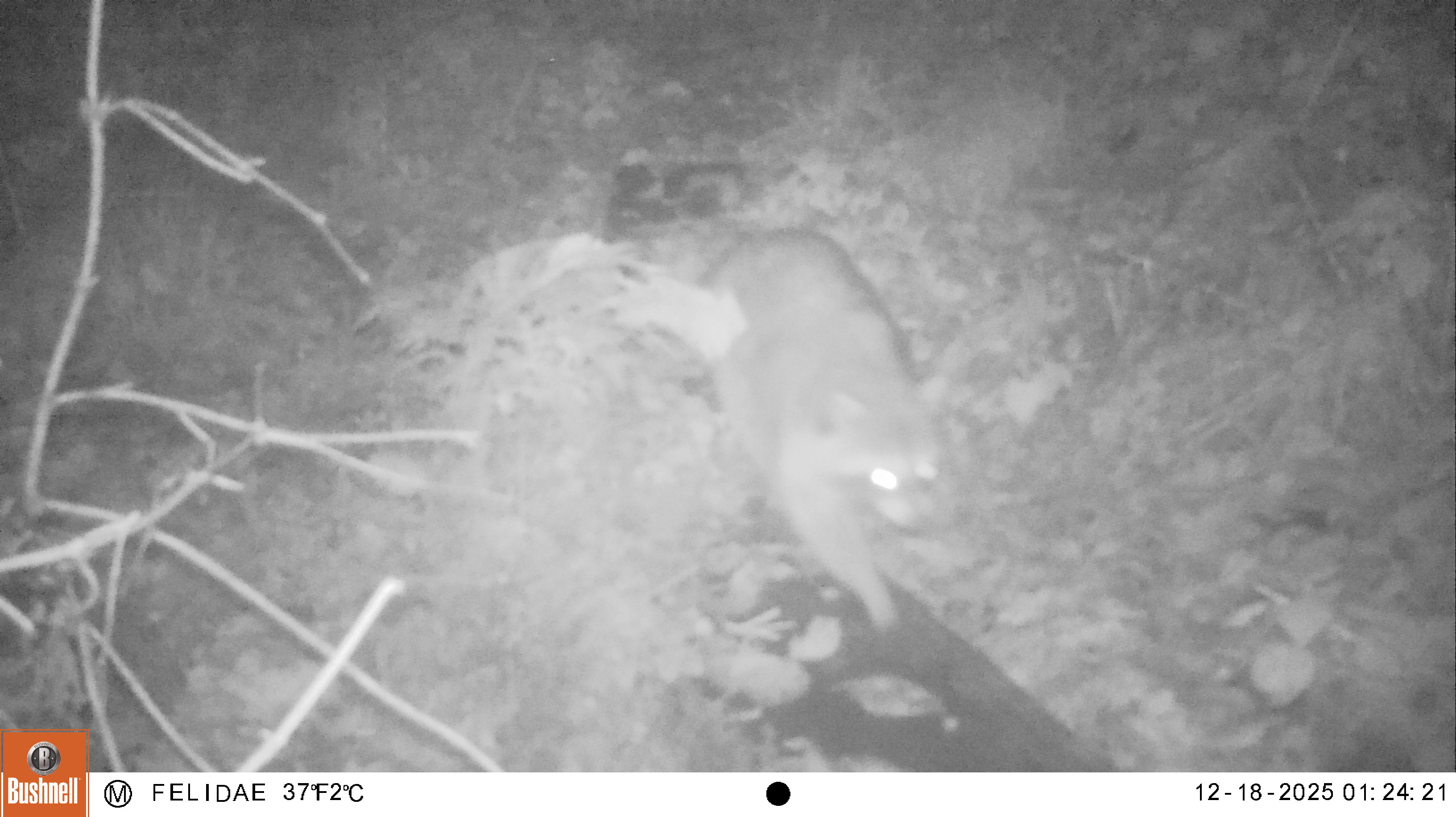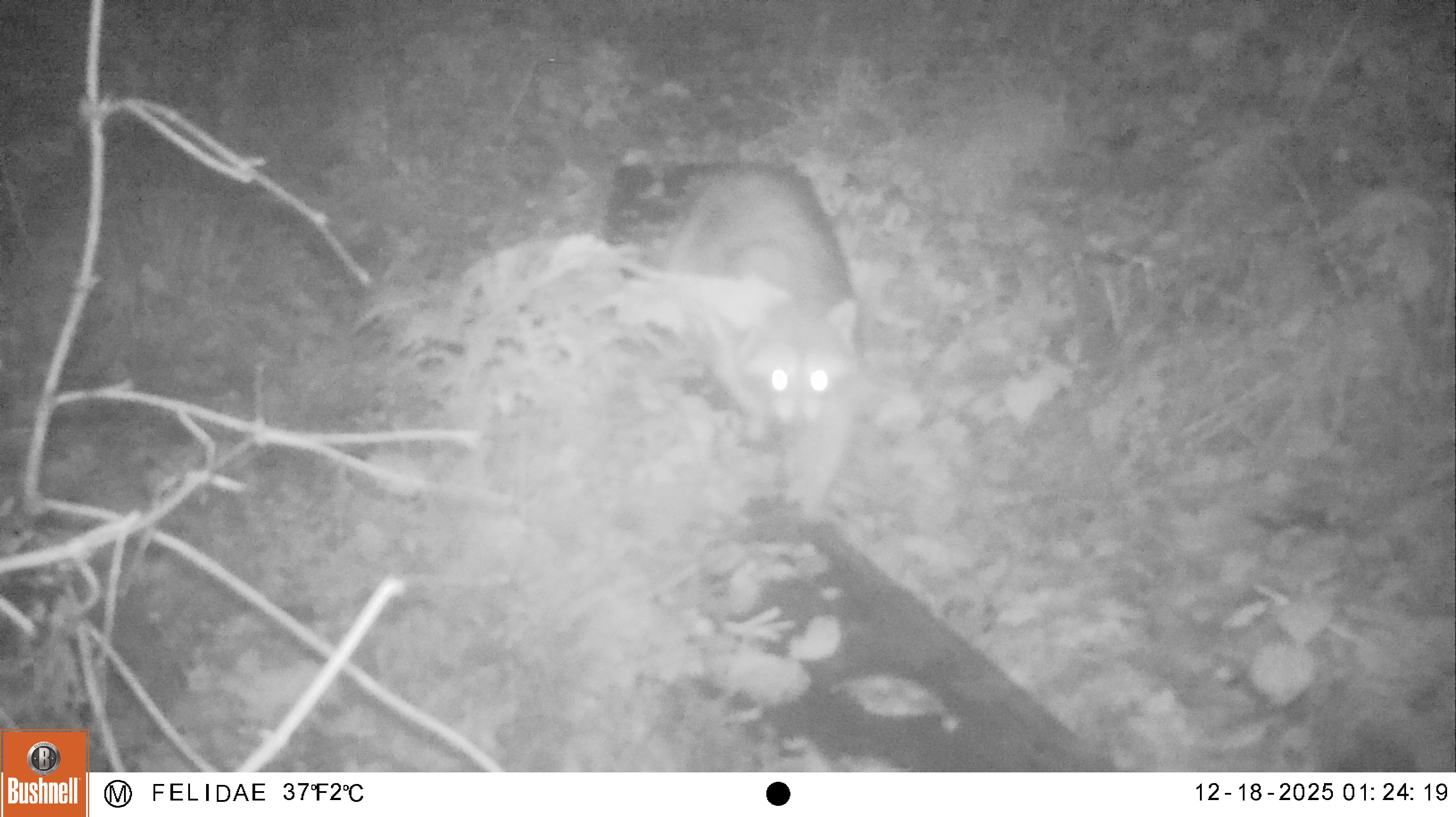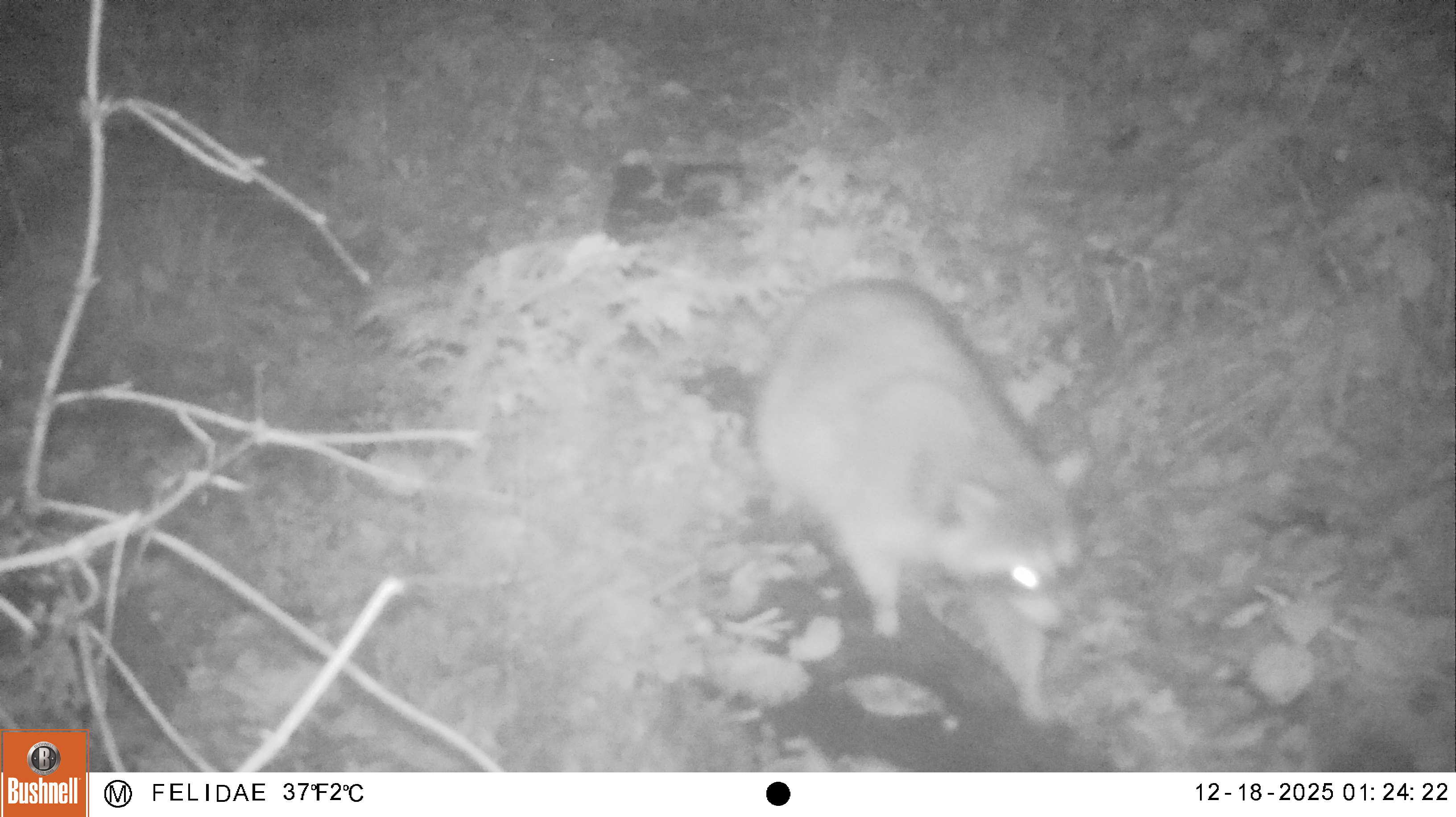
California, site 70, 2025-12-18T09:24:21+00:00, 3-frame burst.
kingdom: Animalia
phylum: Chordata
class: Mammalia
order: Carnivora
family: Procyonidae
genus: Procyon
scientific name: Procyon lotor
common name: raccoon